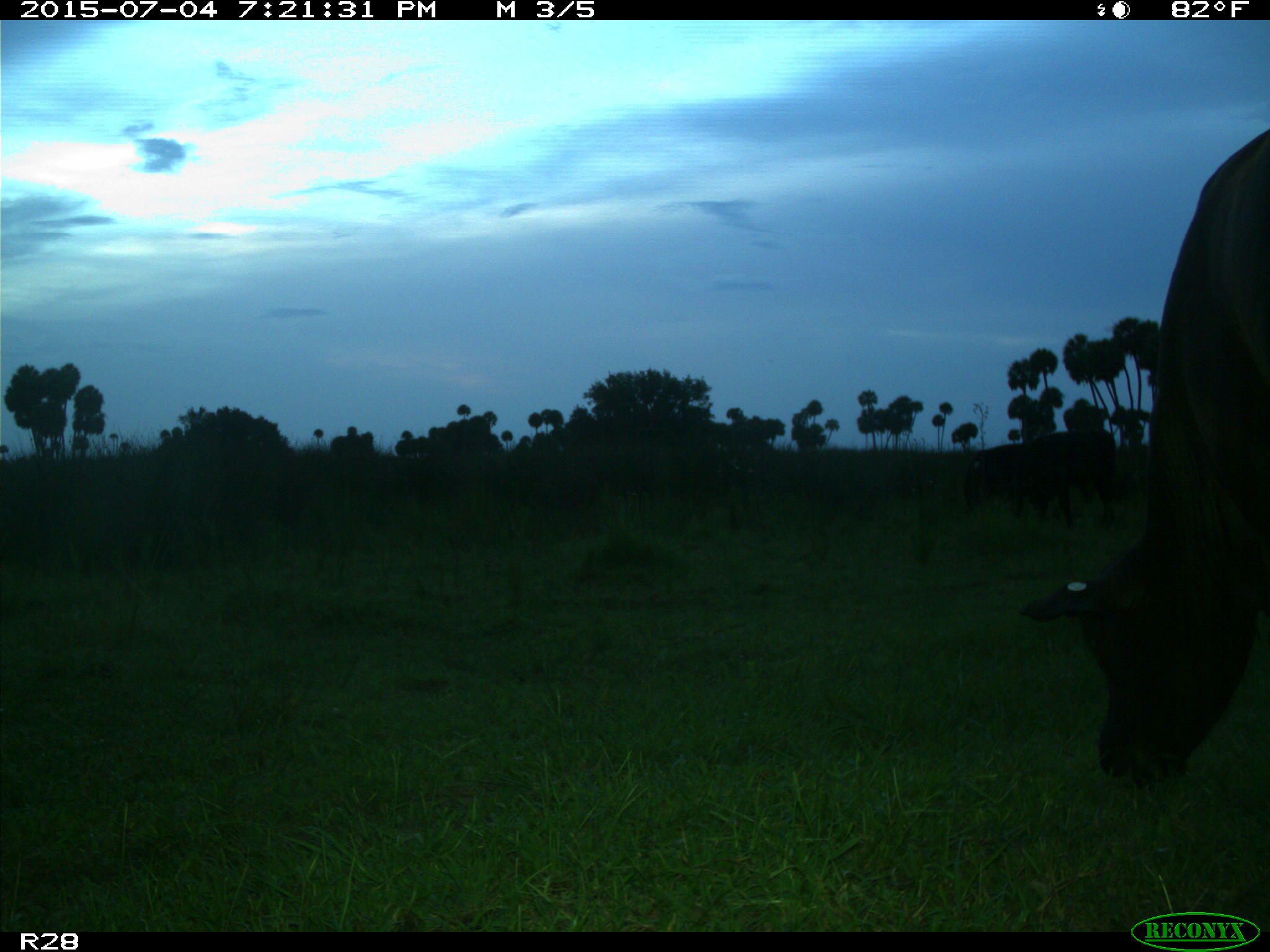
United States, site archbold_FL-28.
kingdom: Animalia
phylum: Chordata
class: Mammalia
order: Artiodactyla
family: Bovidae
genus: Bos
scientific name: Bos taurus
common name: domestic cow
Bos taurus (domestic cow).